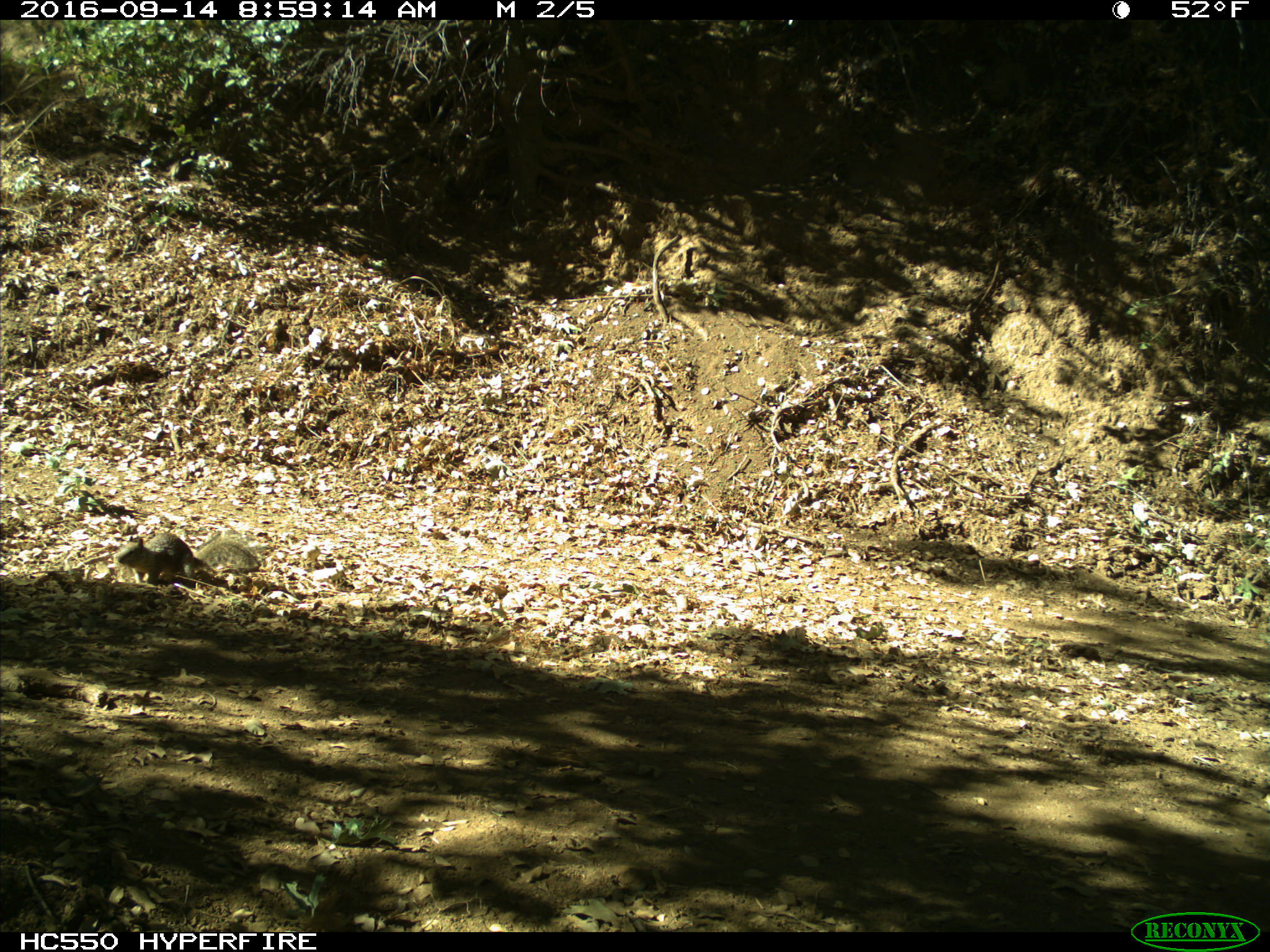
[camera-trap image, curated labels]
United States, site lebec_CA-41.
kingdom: Animalia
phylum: Chordata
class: Mammalia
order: Rodentia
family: Sciuridae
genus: Otospermophilus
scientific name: Otospermophilus beecheyi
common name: california ground squirrel